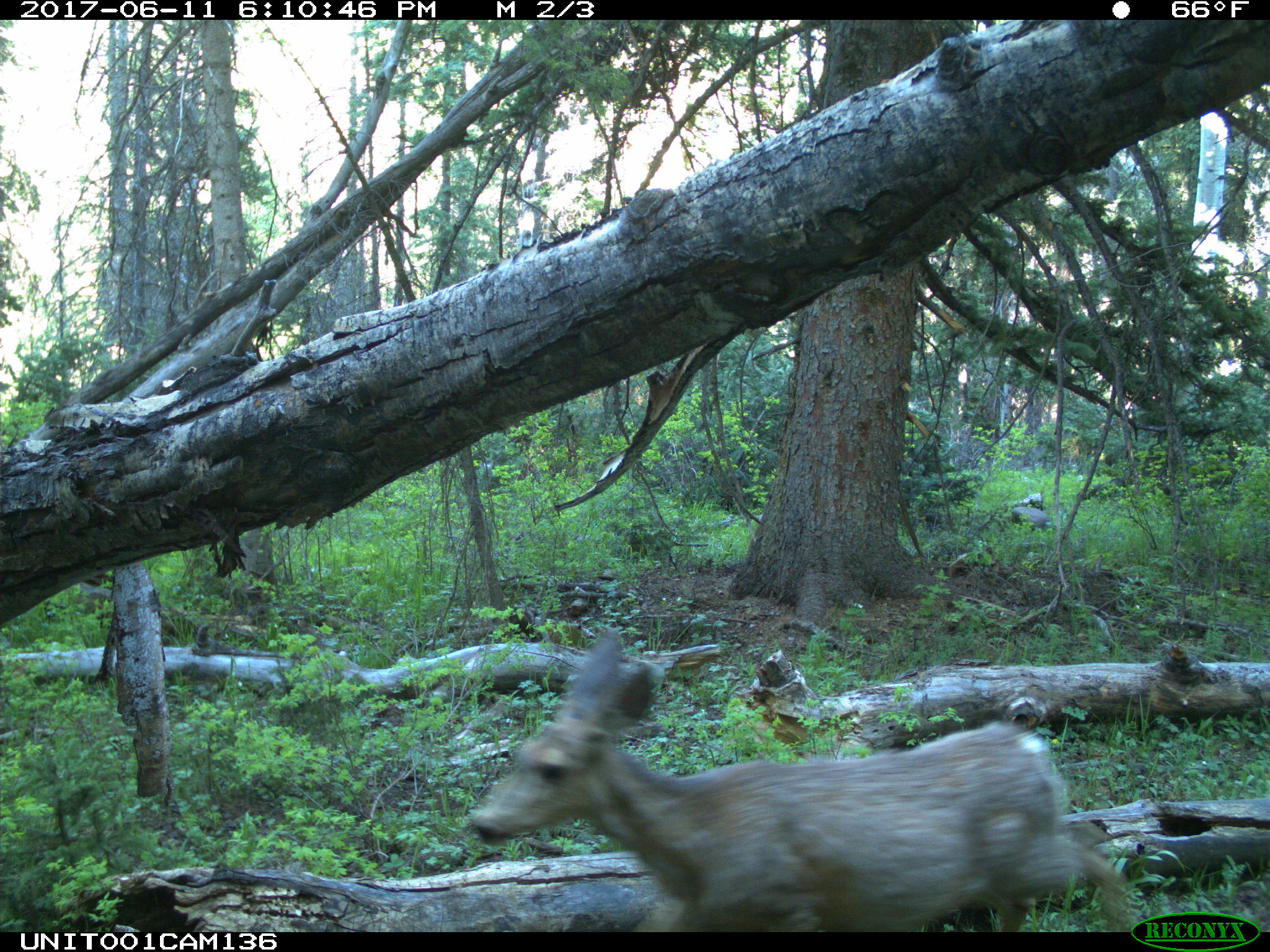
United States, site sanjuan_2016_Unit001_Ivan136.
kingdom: Animalia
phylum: Chordata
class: Mammalia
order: Artiodactyla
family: Cervidae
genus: Odocoileus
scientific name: Odocoileus hemionus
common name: mule deer